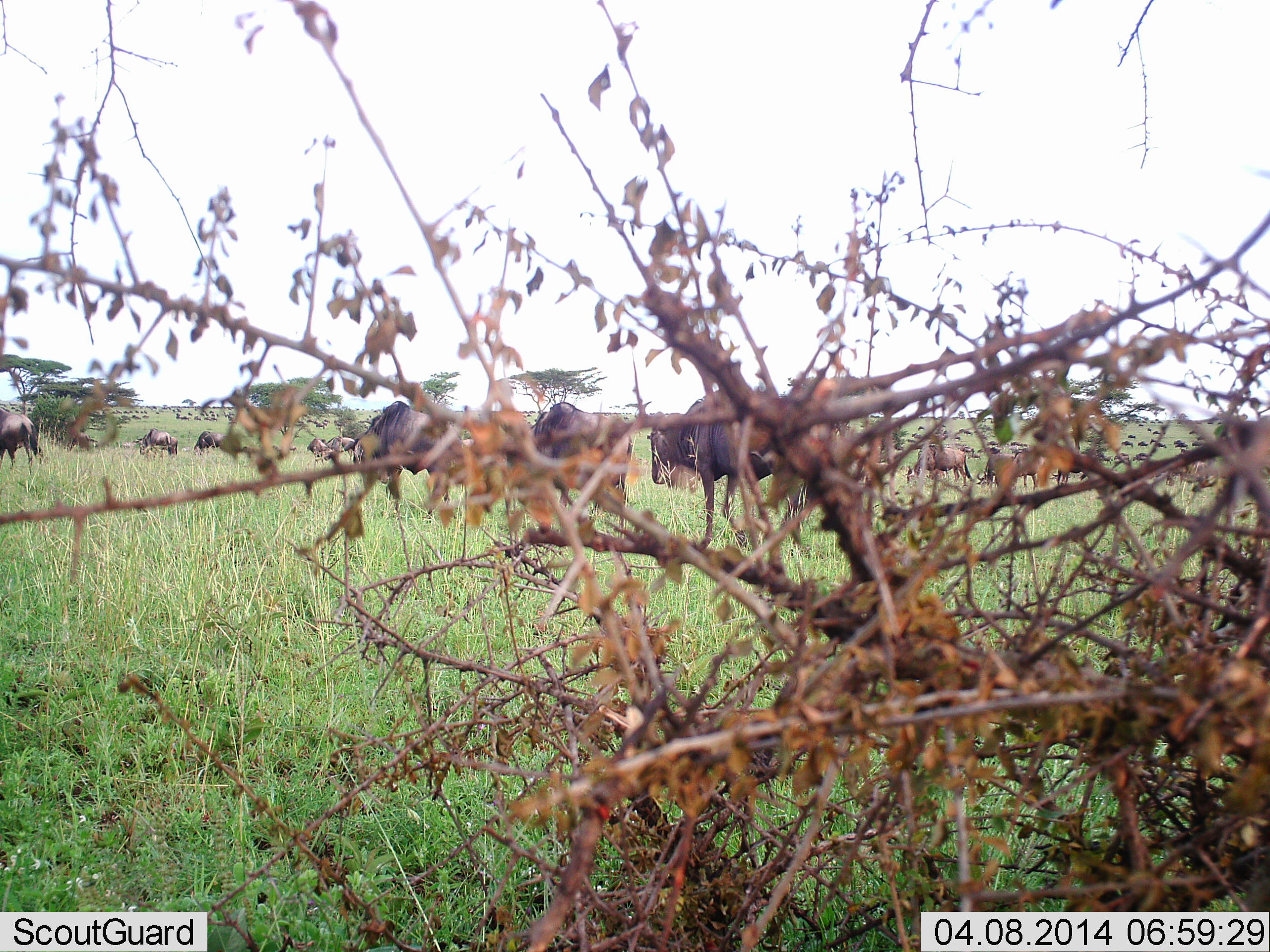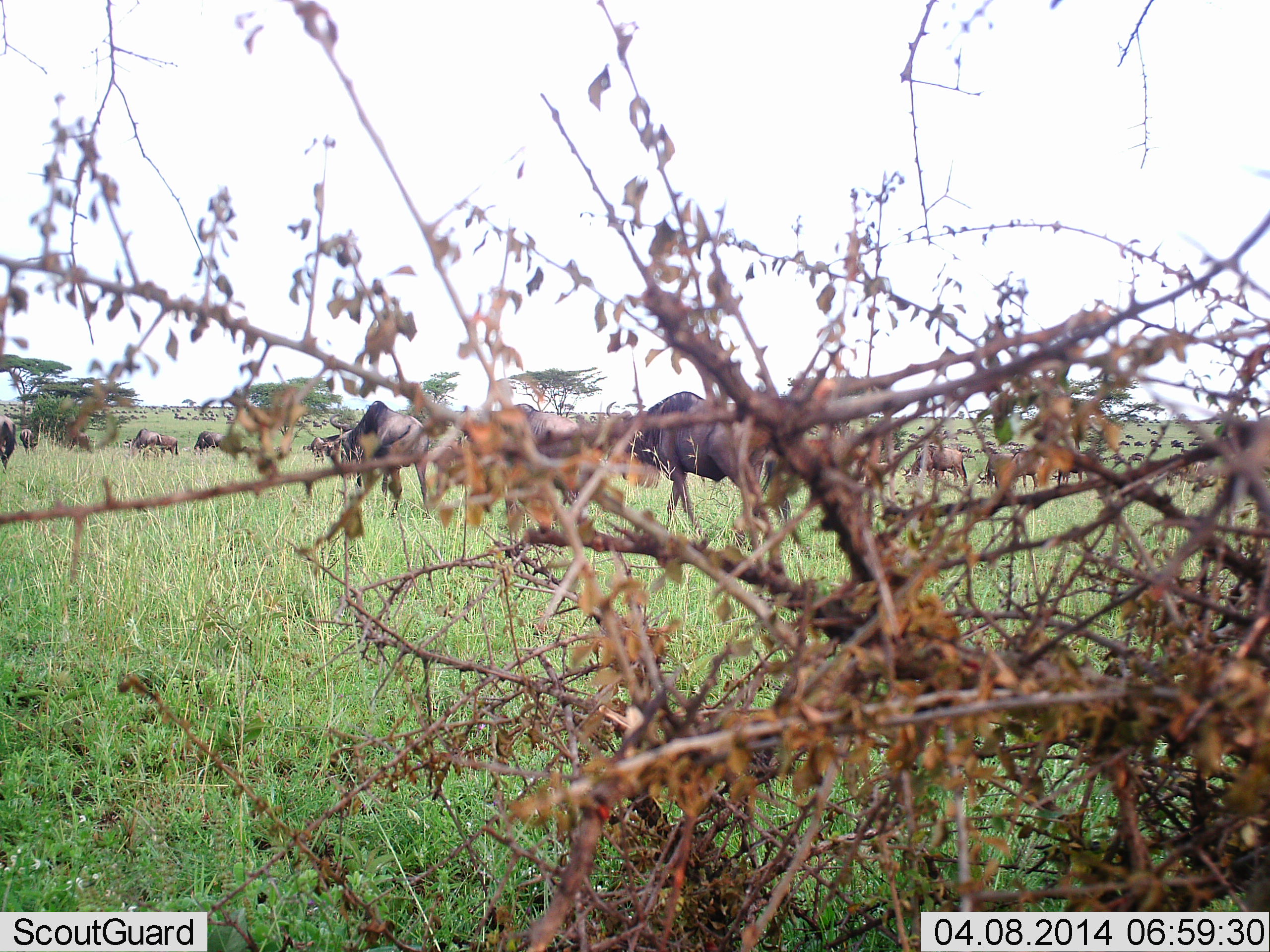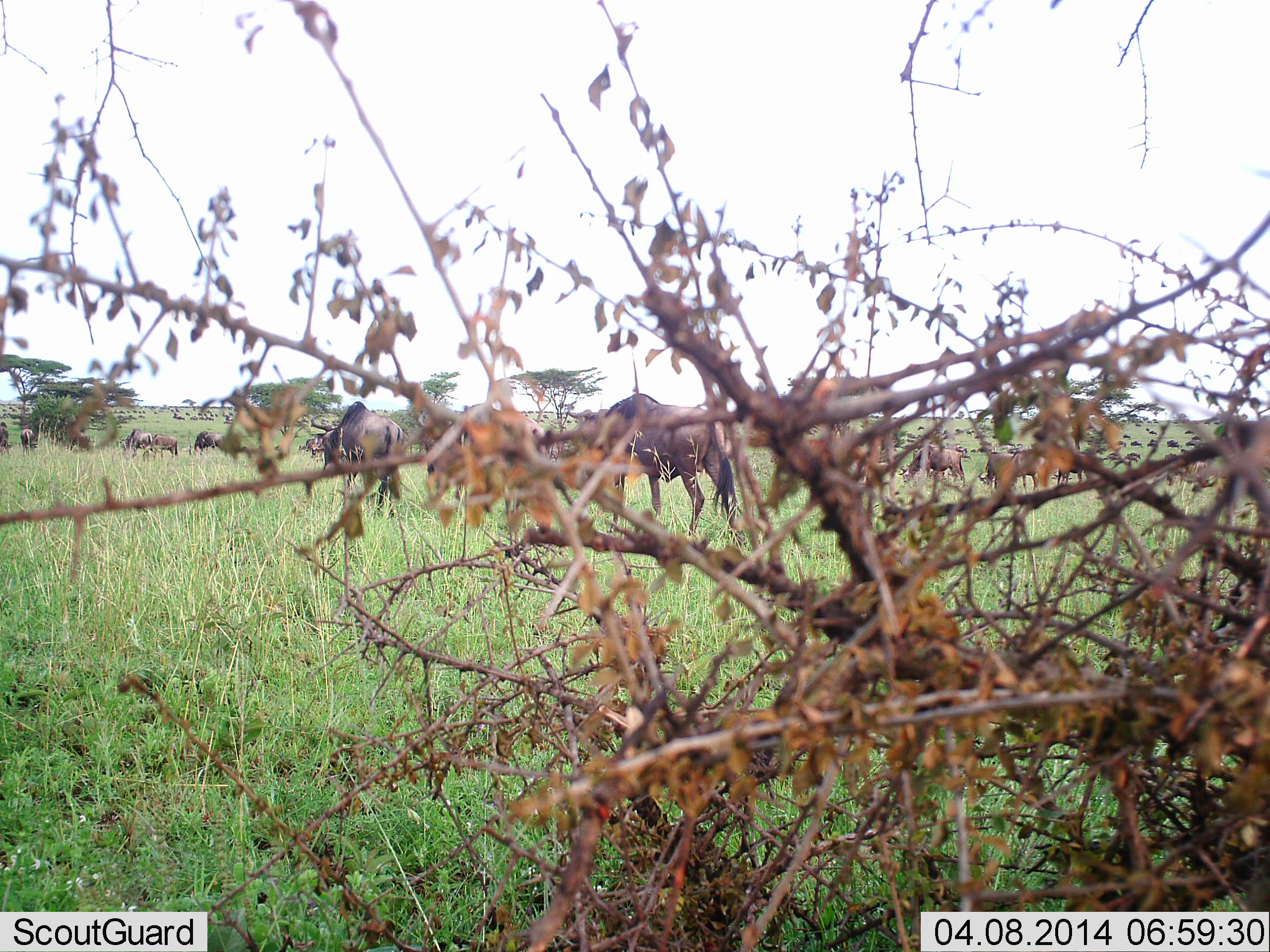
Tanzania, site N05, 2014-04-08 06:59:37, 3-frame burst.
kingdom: Animalia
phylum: Chordata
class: Mammalia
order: Artiodactyla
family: Bovidae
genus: Connochaetes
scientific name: Connochaetes taurinus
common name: blue wildebeest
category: wildebeest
Wildebeest (blue wildebeest) (Connochaetes taurinus), count 11-50. Behavior (volunteer vote fractions): standing 10%, resting 10%, moving 80%, interacting 0%. Young present (vote fraction): 0%. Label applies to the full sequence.